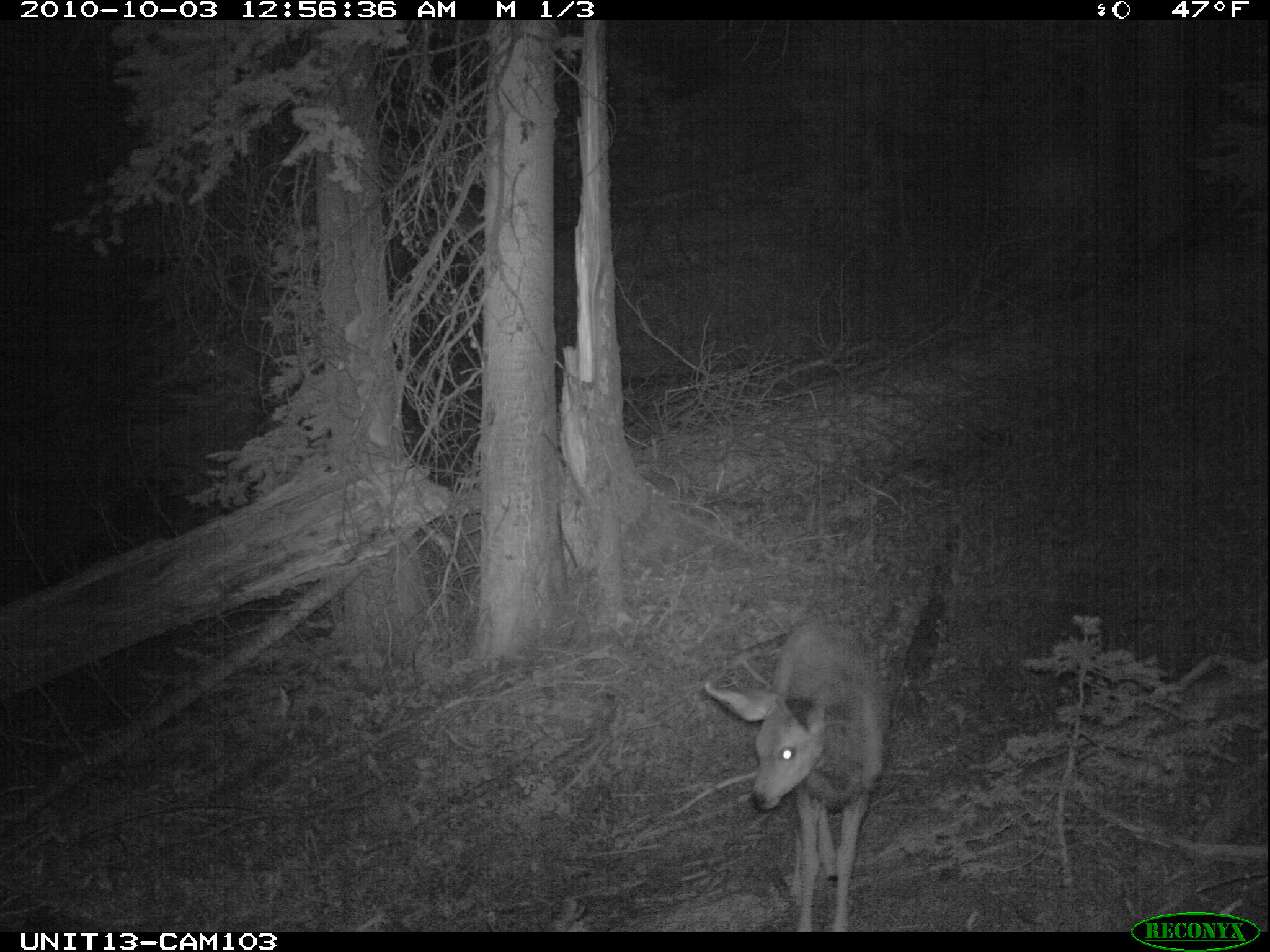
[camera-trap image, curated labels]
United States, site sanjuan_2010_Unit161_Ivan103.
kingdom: Animalia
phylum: Chordata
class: Mammalia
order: Artiodactyla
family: Cervidae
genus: Odocoileus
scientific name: Odocoileus hemionus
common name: mule deer